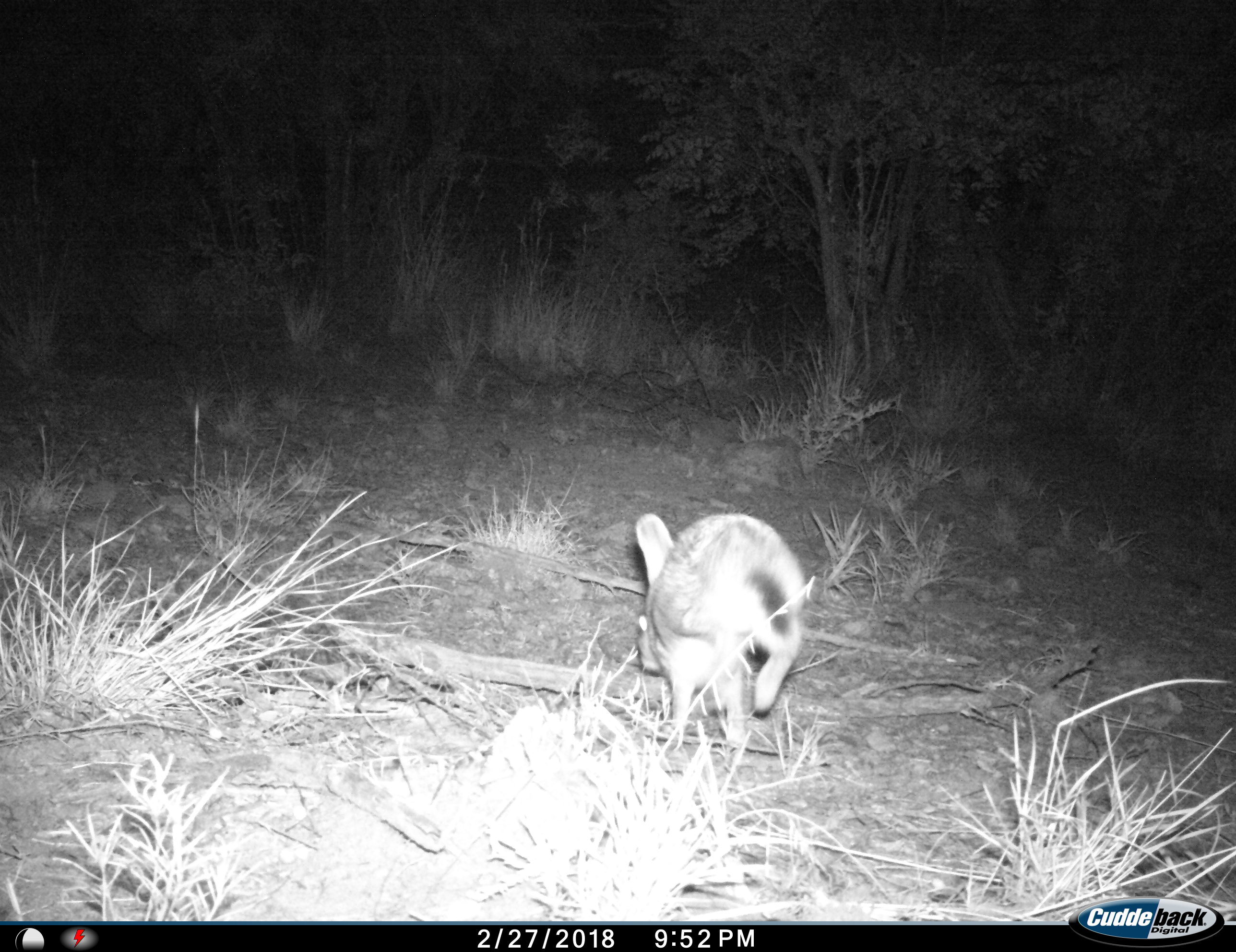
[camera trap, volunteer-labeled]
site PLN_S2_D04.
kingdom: Animalia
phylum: Chordata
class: Mammalia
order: Lagomorpha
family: Leporidae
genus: Lepus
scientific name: Lepus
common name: hare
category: hareunknown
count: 1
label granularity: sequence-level